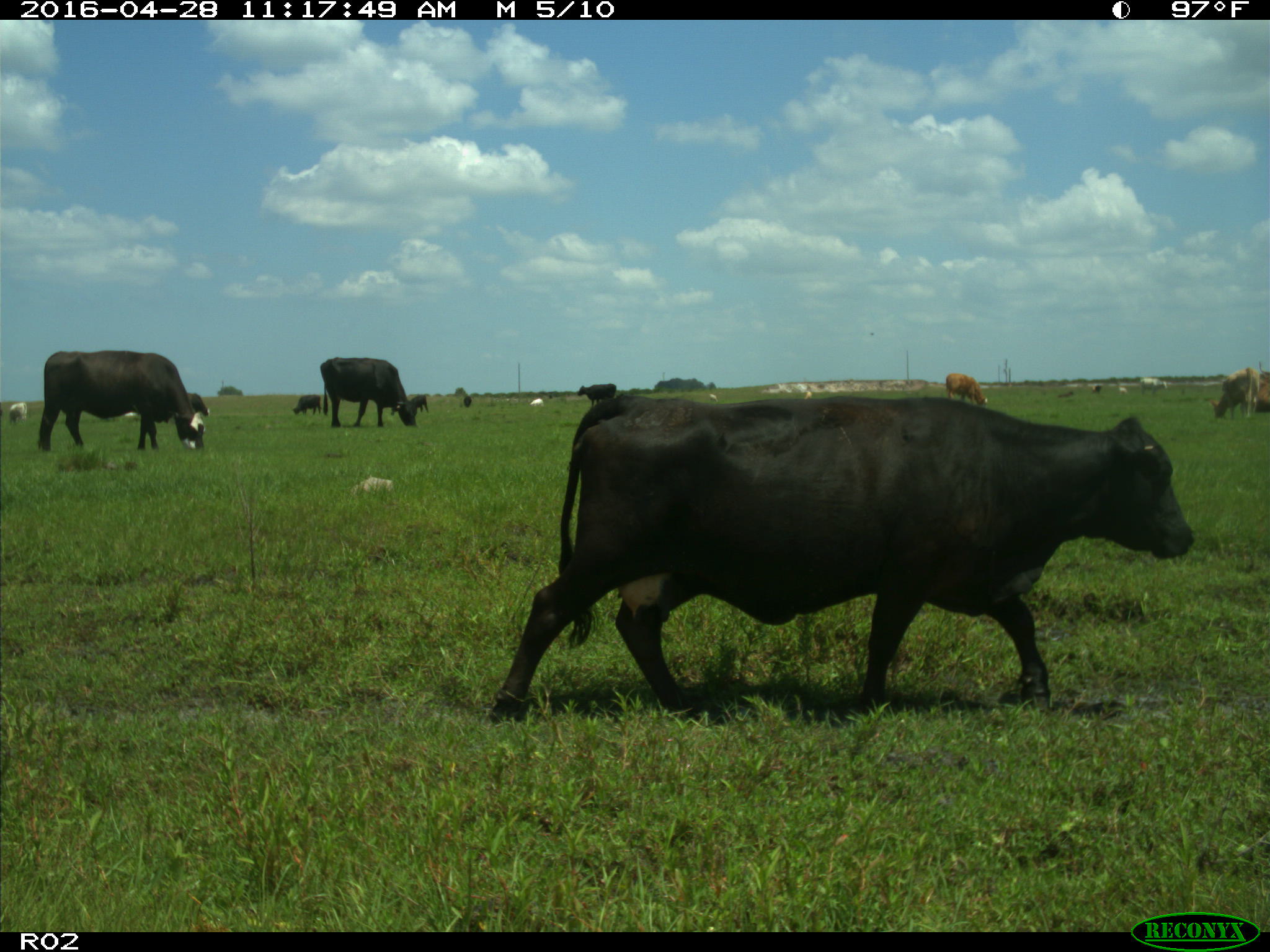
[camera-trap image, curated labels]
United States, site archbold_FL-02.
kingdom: Animalia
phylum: Chordata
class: Mammalia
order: Artiodactyla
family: Bovidae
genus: Bos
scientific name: Bos taurus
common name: domestic cow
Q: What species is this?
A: Bos taurus (domestic cow).